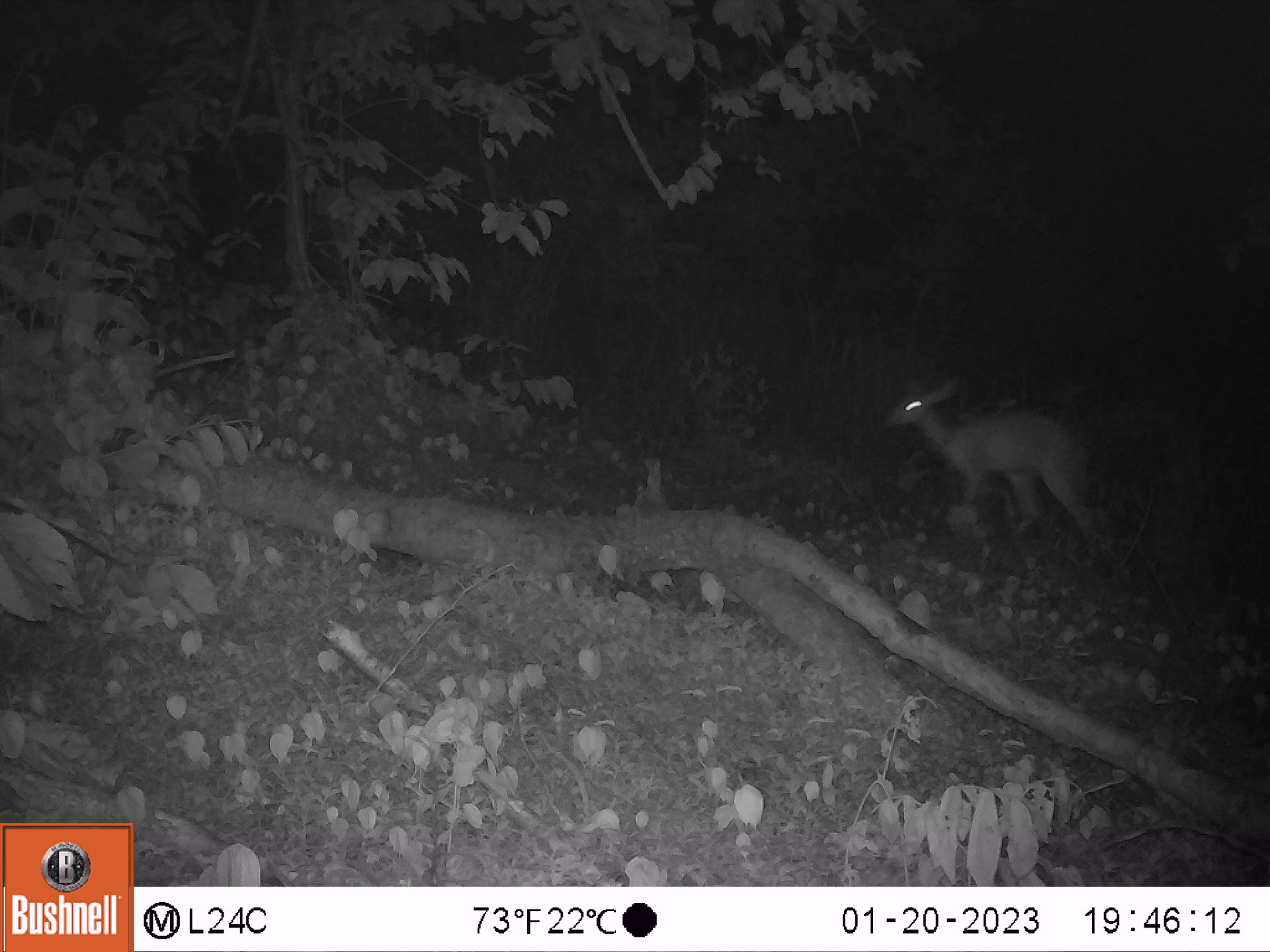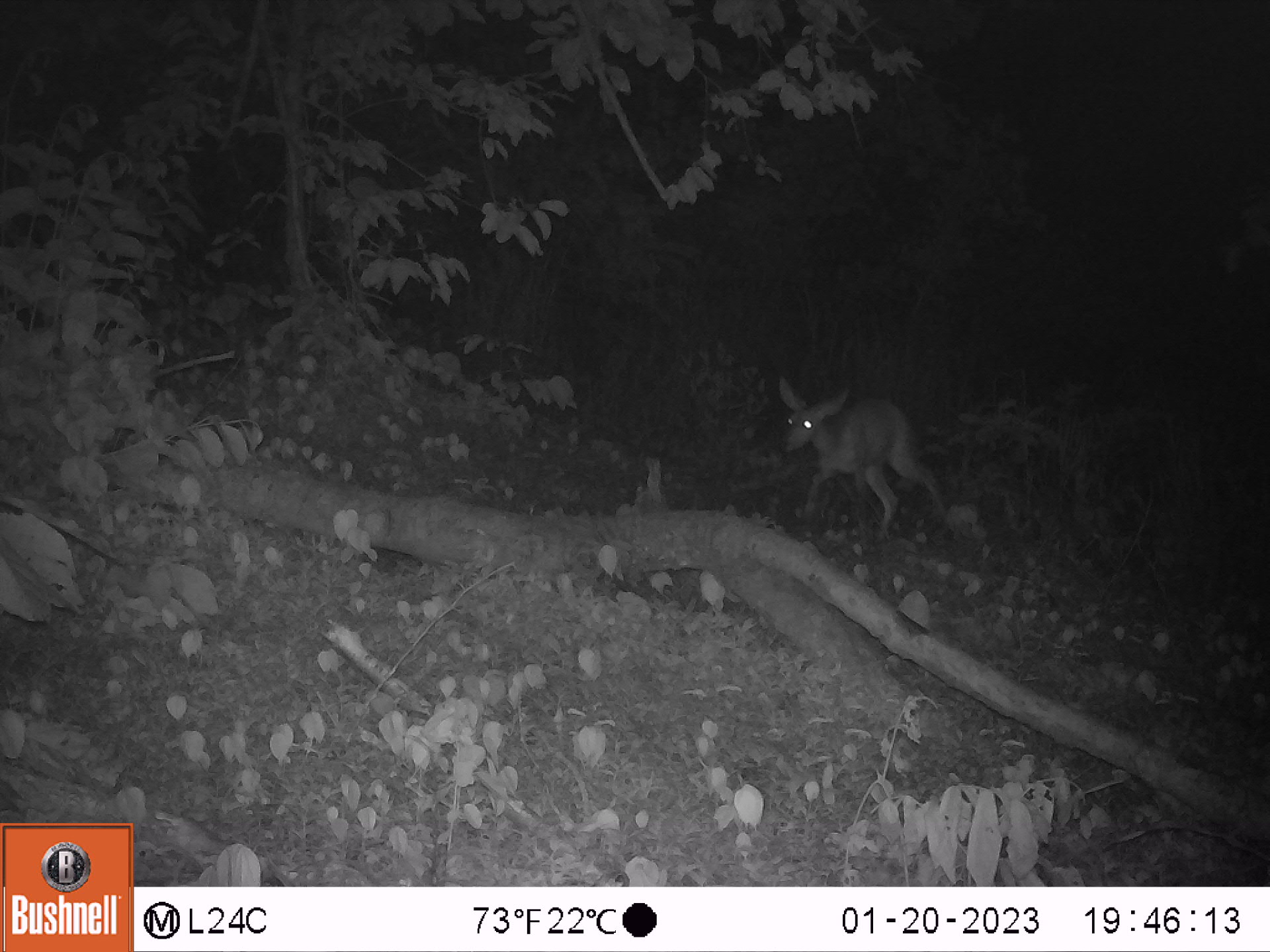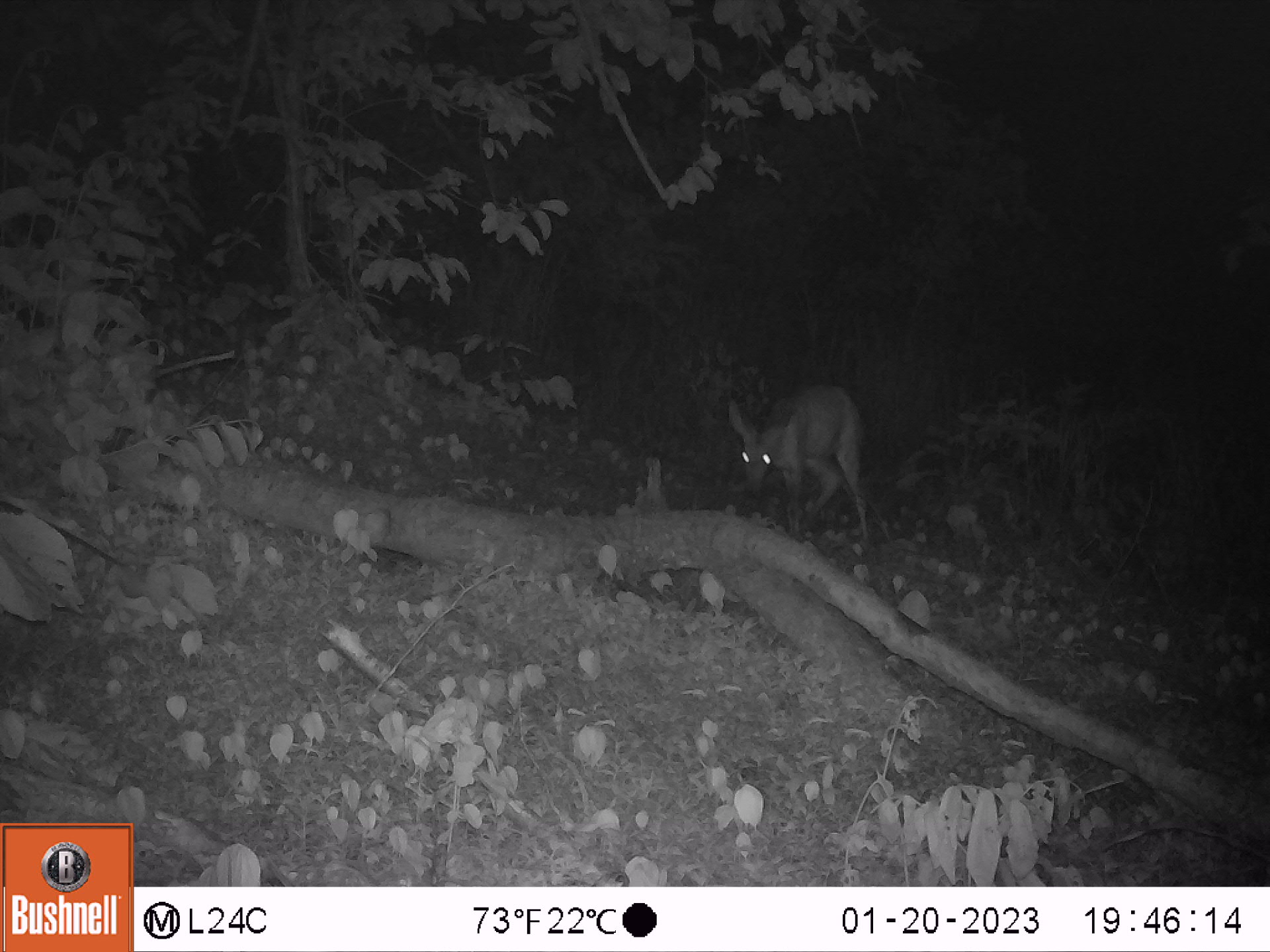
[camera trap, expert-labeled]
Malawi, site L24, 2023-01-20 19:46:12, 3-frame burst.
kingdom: Animalia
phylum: Chordata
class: Mammalia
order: Artiodactyla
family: Bovidae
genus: Tragelaphus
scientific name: Tragelaphus sylvaticus sylvaticus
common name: cape bushbuck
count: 1